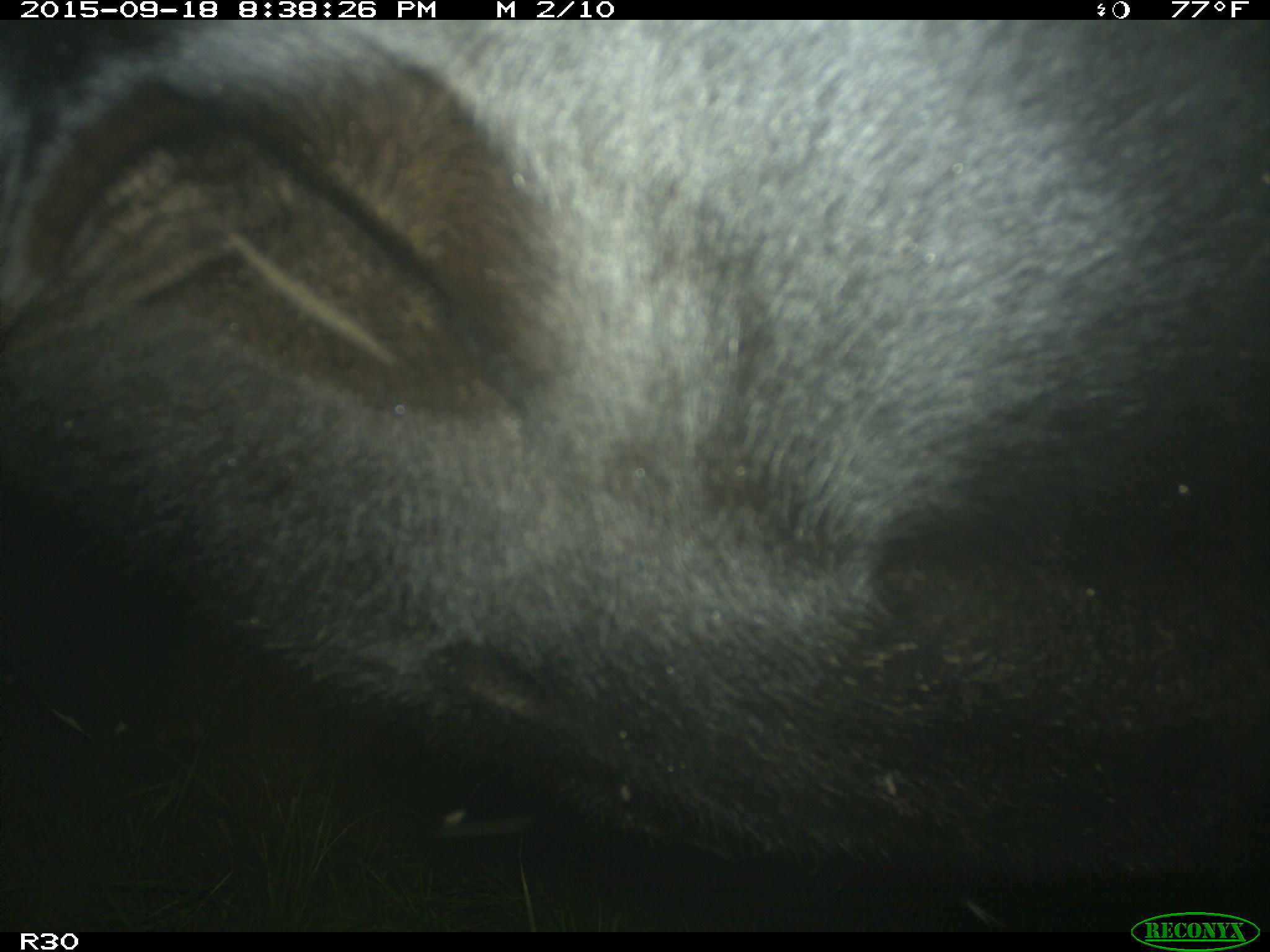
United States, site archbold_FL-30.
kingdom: Animalia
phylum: Chordata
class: Mammalia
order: Artiodactyla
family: Bovidae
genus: Bos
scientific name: Bos taurus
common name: domestic cow